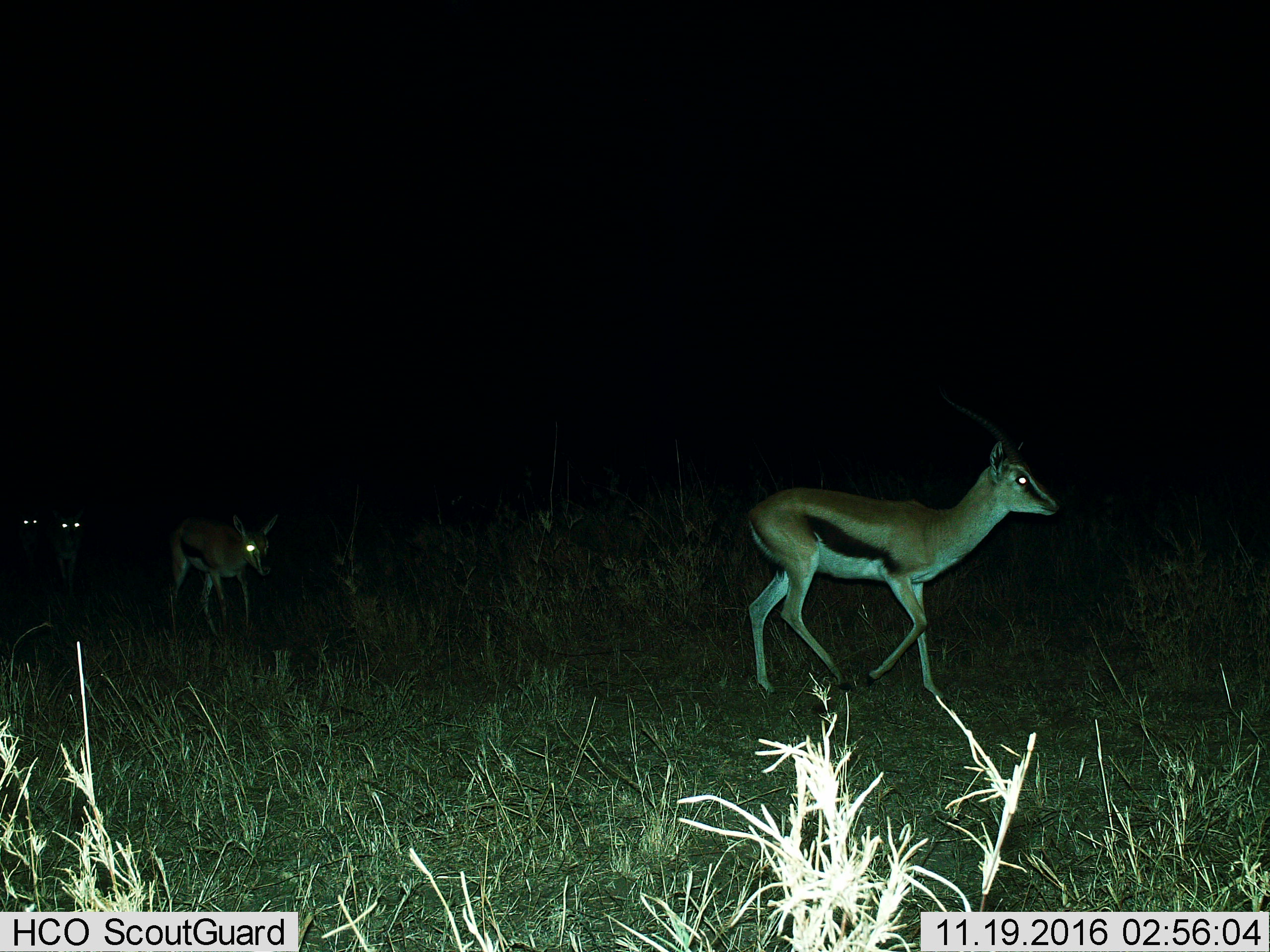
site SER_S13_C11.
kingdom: Animalia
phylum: Chordata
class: Mammalia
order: Artiodactyla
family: Bovidae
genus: Eudorcas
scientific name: Eudorcas thomsonii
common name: thomson's gazelle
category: gazellethomsons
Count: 4.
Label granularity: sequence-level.